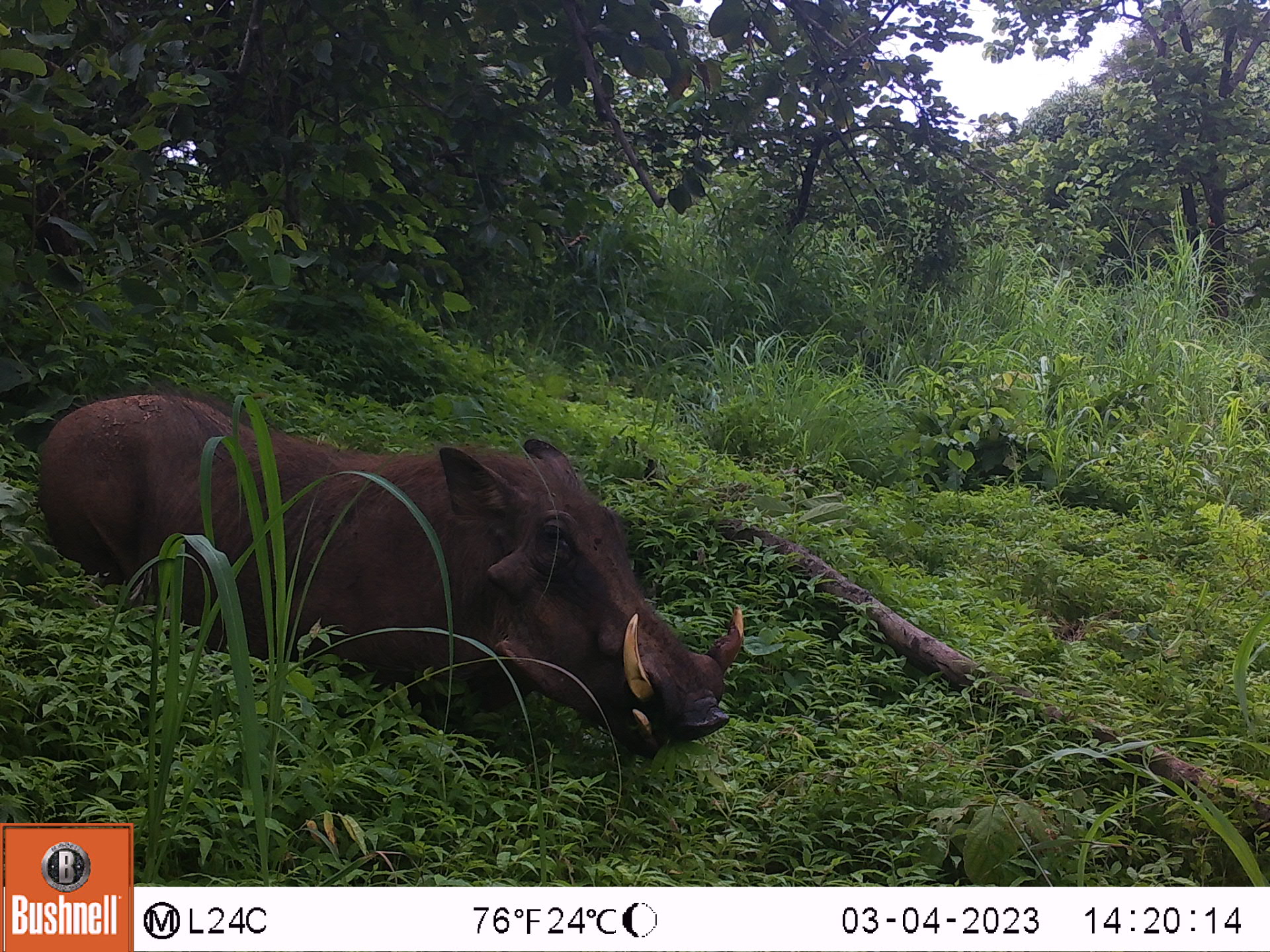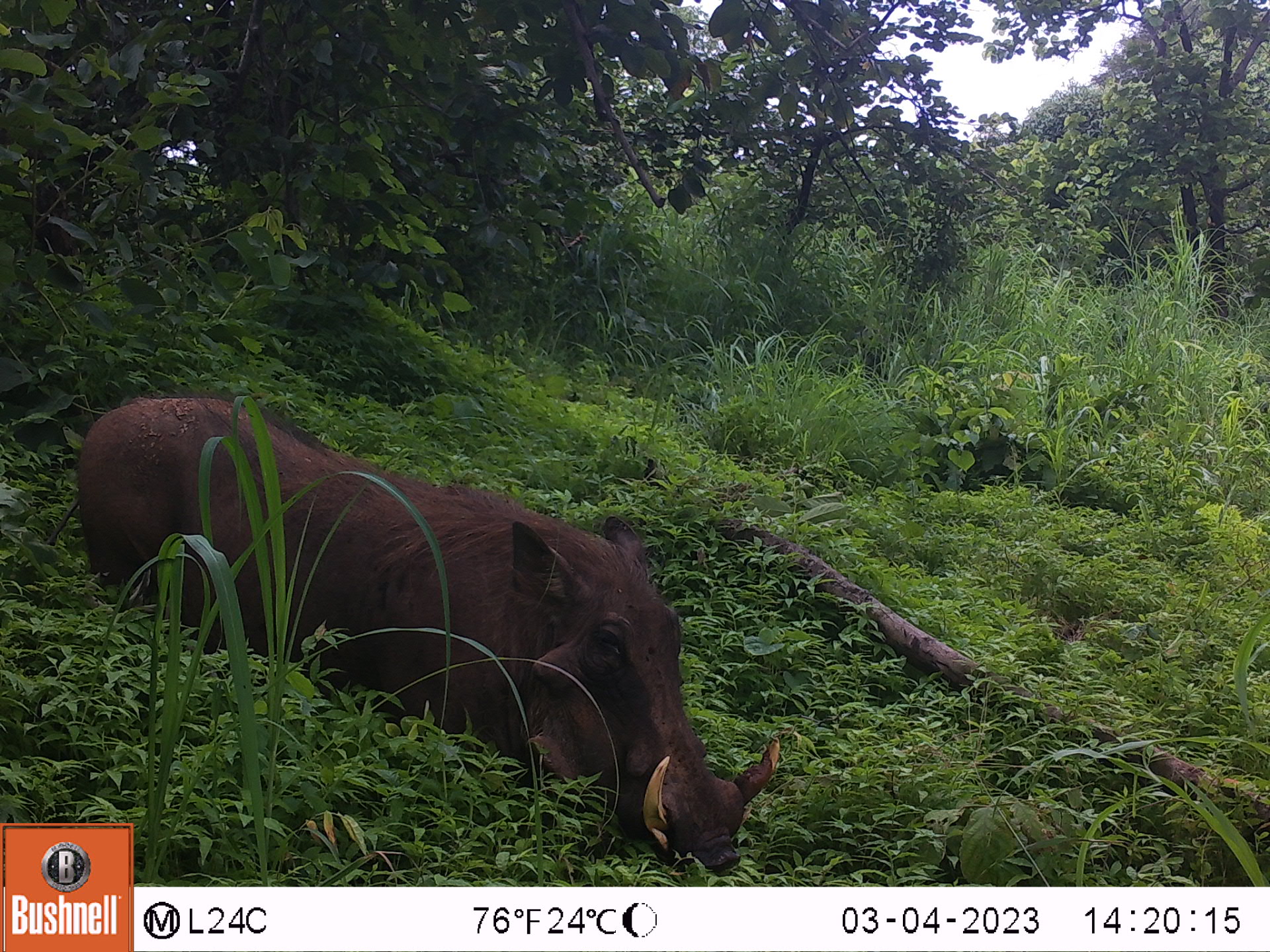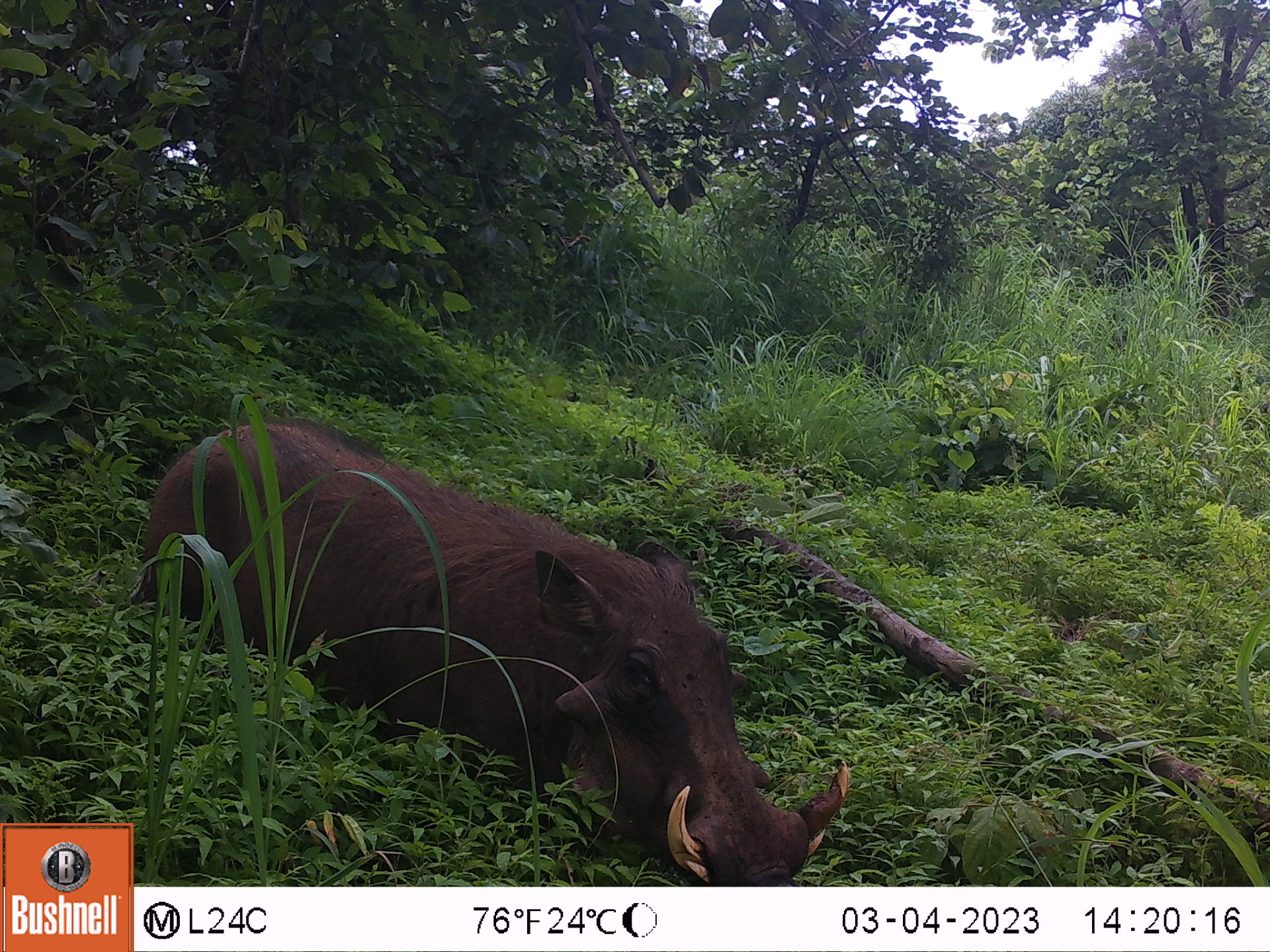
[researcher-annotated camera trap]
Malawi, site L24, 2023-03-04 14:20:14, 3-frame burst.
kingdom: Animalia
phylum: Chordata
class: Mammalia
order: Artiodactyla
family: Suidae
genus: Phacochoerus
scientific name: Phacochoerus africanus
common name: common warthog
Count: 1.